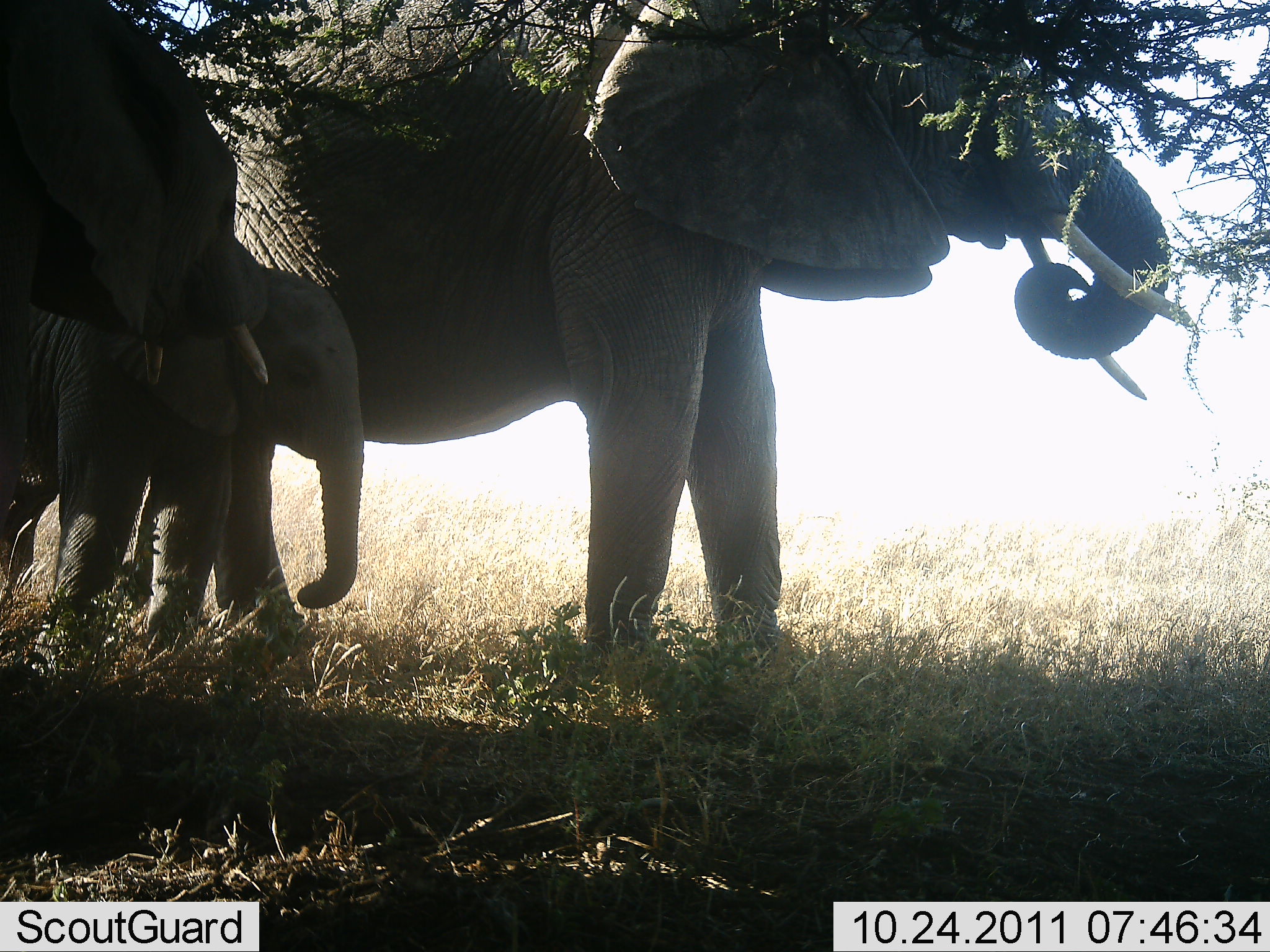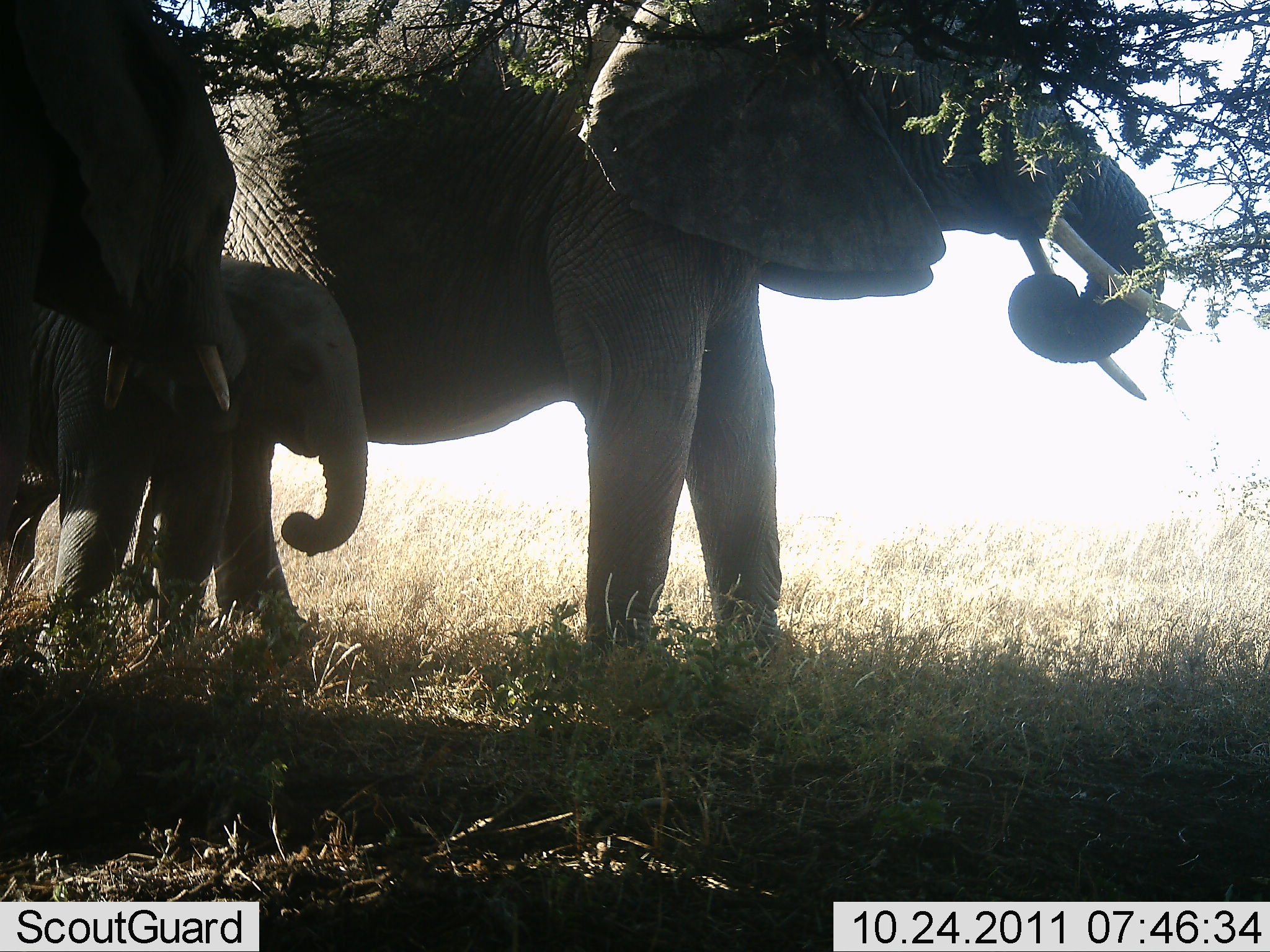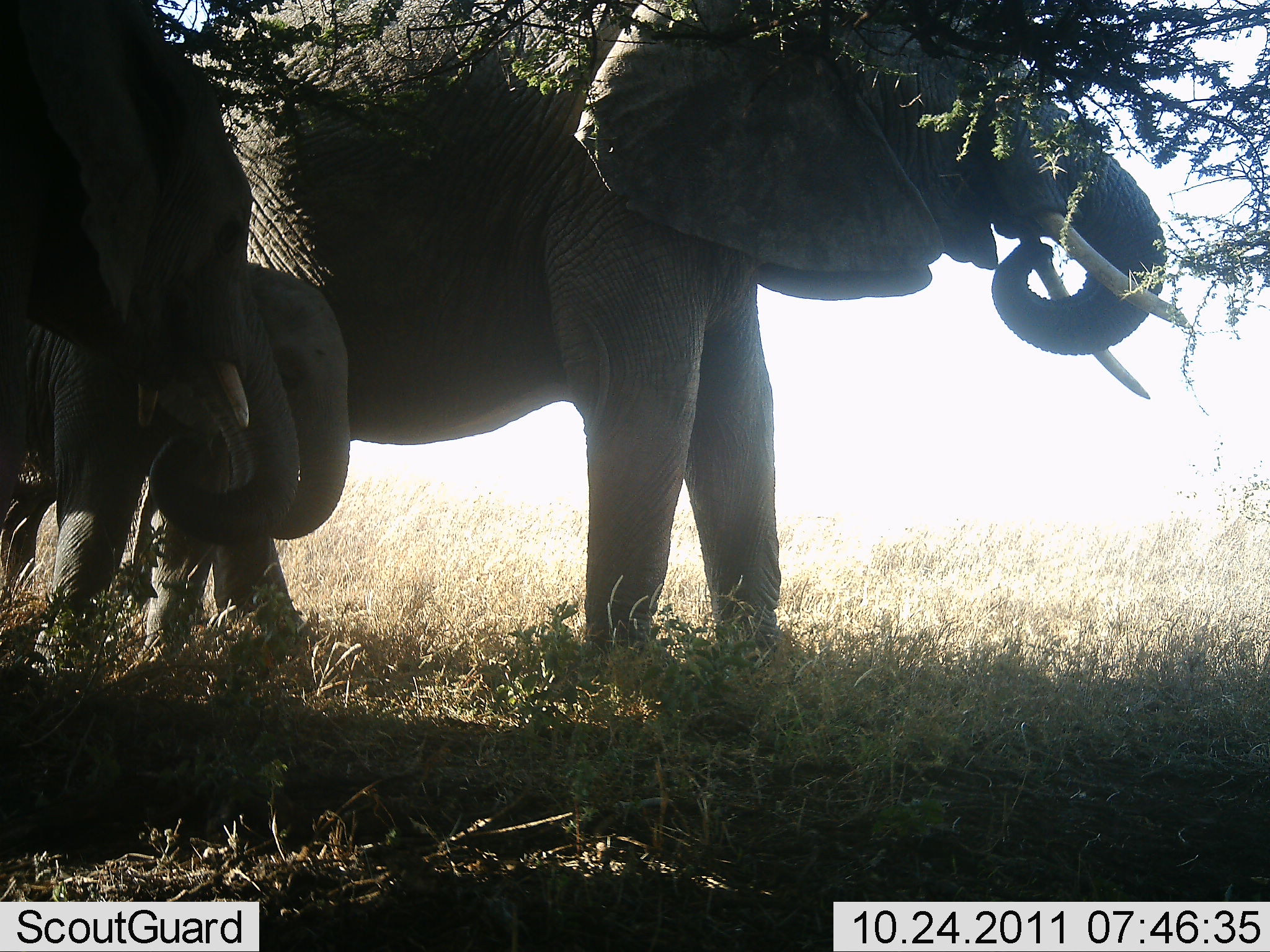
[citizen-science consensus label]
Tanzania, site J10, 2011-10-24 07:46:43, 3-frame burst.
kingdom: Animalia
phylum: Chordata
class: Mammalia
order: Proboscidea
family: Elephantidae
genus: Loxodonta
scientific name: Loxodonta africana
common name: african bush elephant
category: elephant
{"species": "elephant (african bush elephant) (Loxodonta africana)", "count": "3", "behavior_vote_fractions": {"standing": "54%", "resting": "8%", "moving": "8%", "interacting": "15%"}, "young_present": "100%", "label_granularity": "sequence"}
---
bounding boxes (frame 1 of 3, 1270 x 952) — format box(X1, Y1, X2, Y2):
animal: box(163, 0, 1194, 660); box(2, 0, 269, 650); box(3, 258, 365, 652)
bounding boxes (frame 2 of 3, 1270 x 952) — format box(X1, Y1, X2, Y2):
animal: box(3, 0, 1191, 678); box(2, 3, 238, 669); box(2, 254, 370, 675)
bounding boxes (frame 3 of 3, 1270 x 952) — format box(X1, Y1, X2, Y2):
animal: box(91, 0, 1185, 657); box(0, 5, 253, 654); box(3, 266, 346, 659)